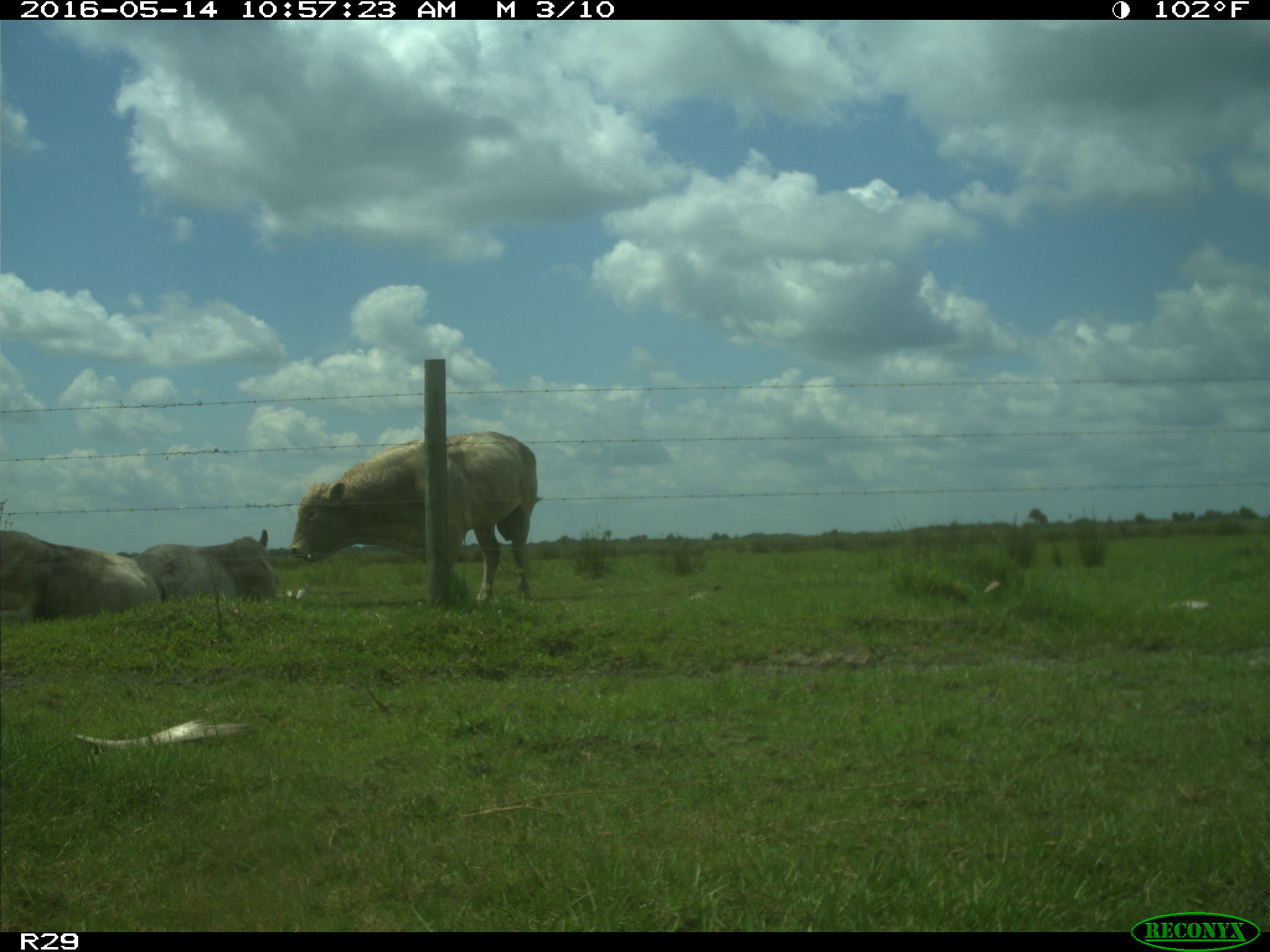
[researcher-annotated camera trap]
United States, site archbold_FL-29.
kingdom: Animalia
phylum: Chordata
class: Mammalia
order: Artiodactyla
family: Bovidae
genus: Bos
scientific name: Bos taurus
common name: domestic cow